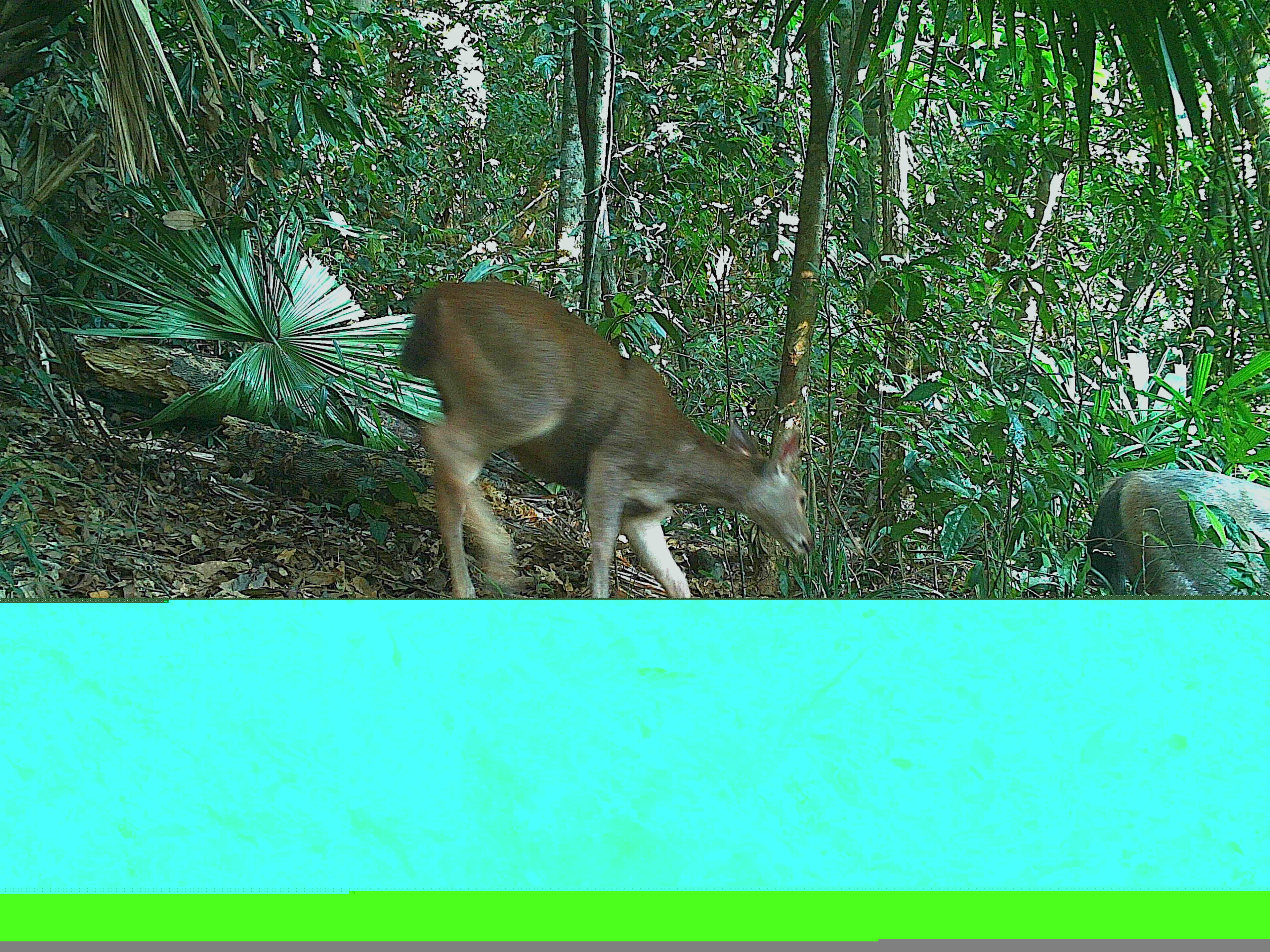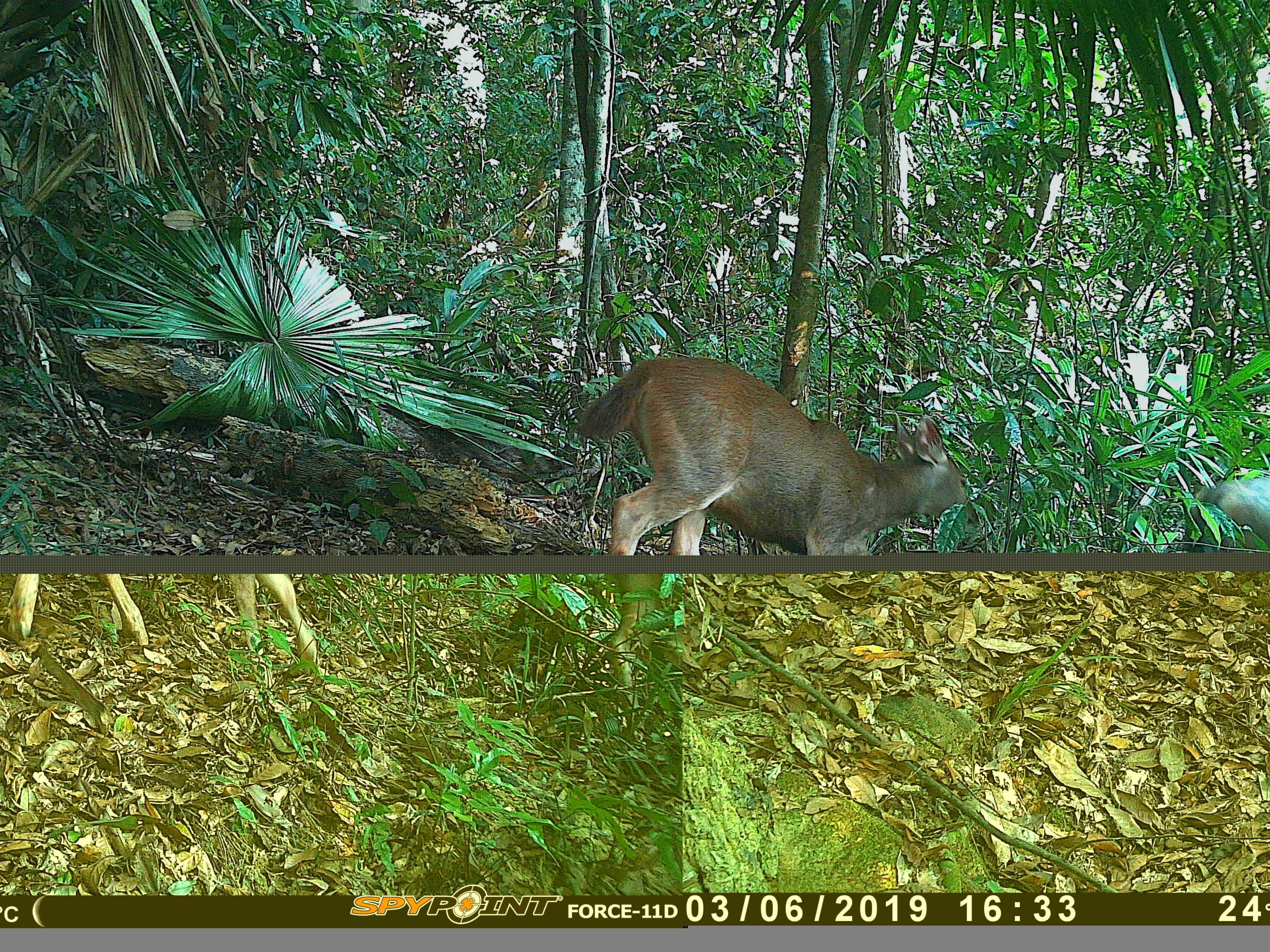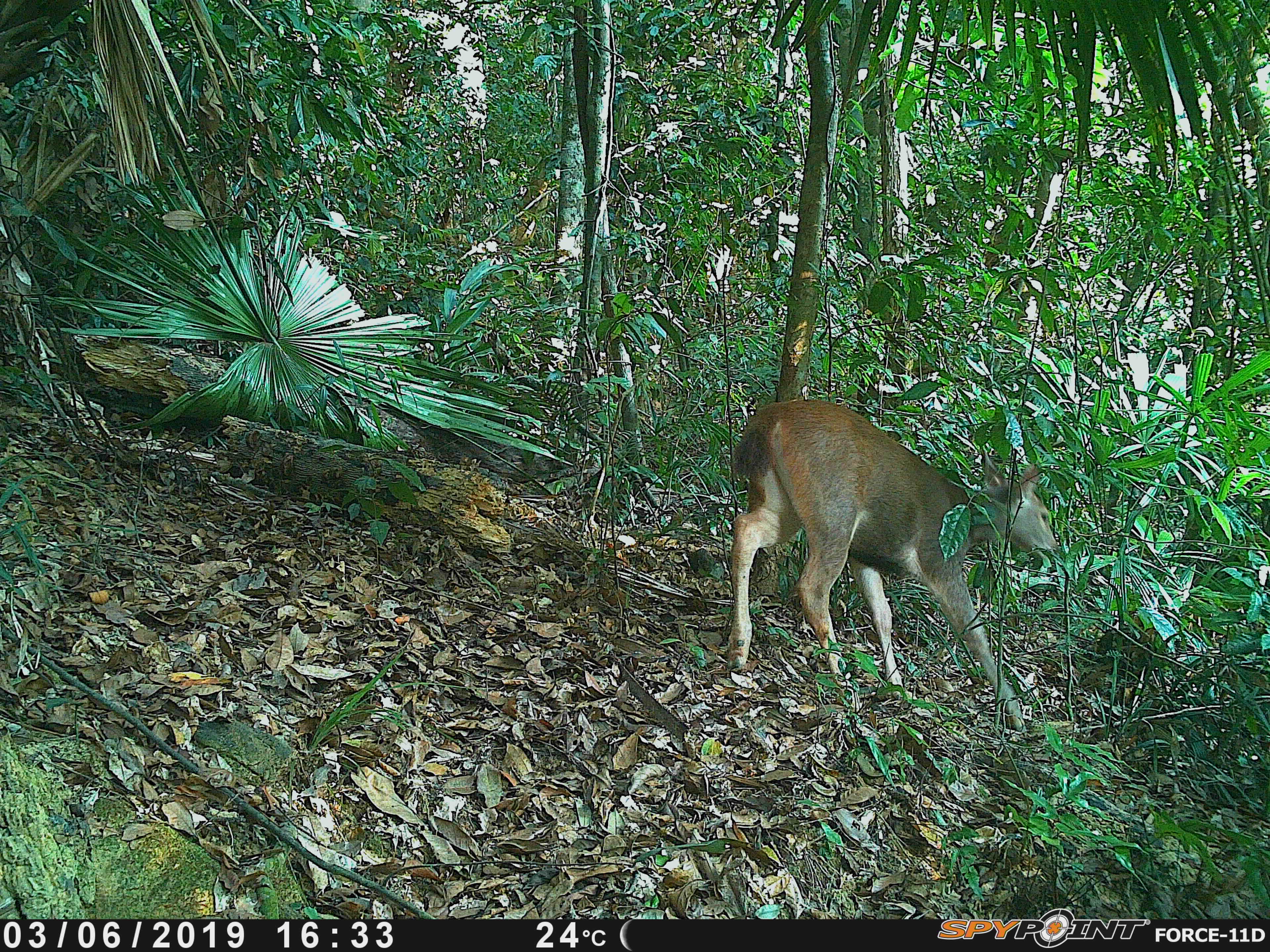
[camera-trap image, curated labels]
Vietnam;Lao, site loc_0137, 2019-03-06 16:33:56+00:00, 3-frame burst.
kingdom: Animalia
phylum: Chordata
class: Mammalia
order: Artiodactyla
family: Cervidae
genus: Rusa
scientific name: Rusa unicolor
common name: sambar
Sambar (Rusa unicolor). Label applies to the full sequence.